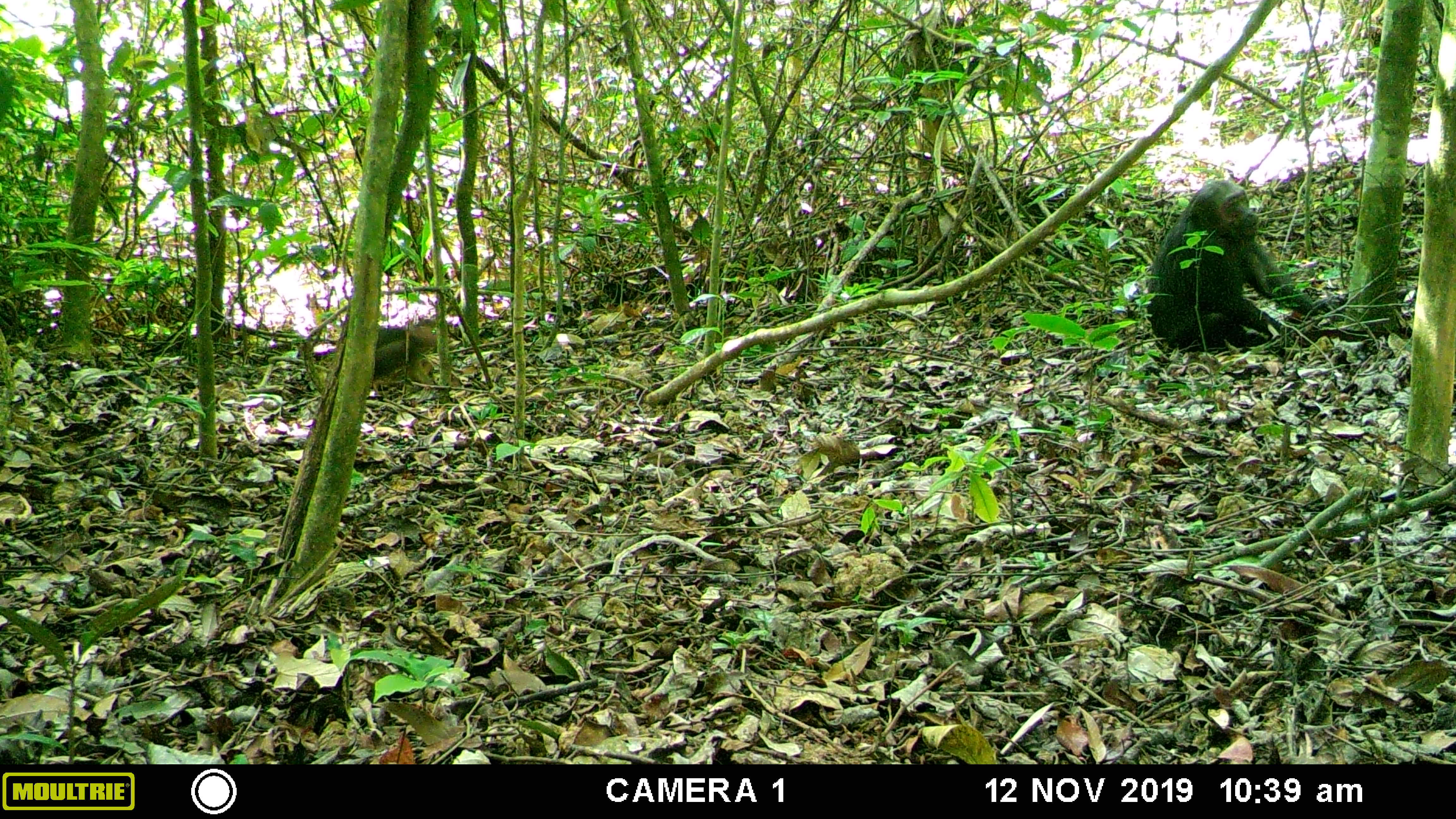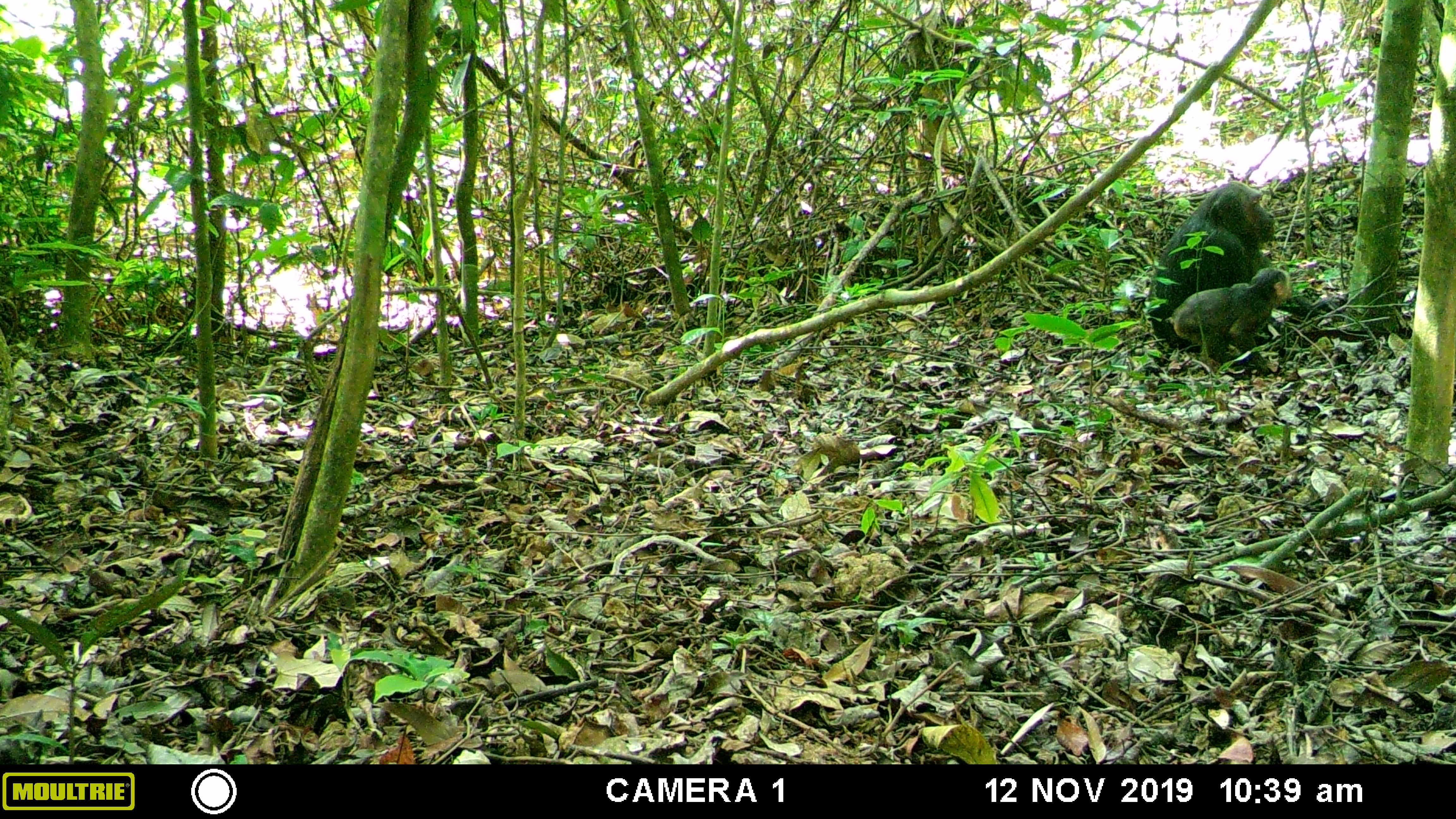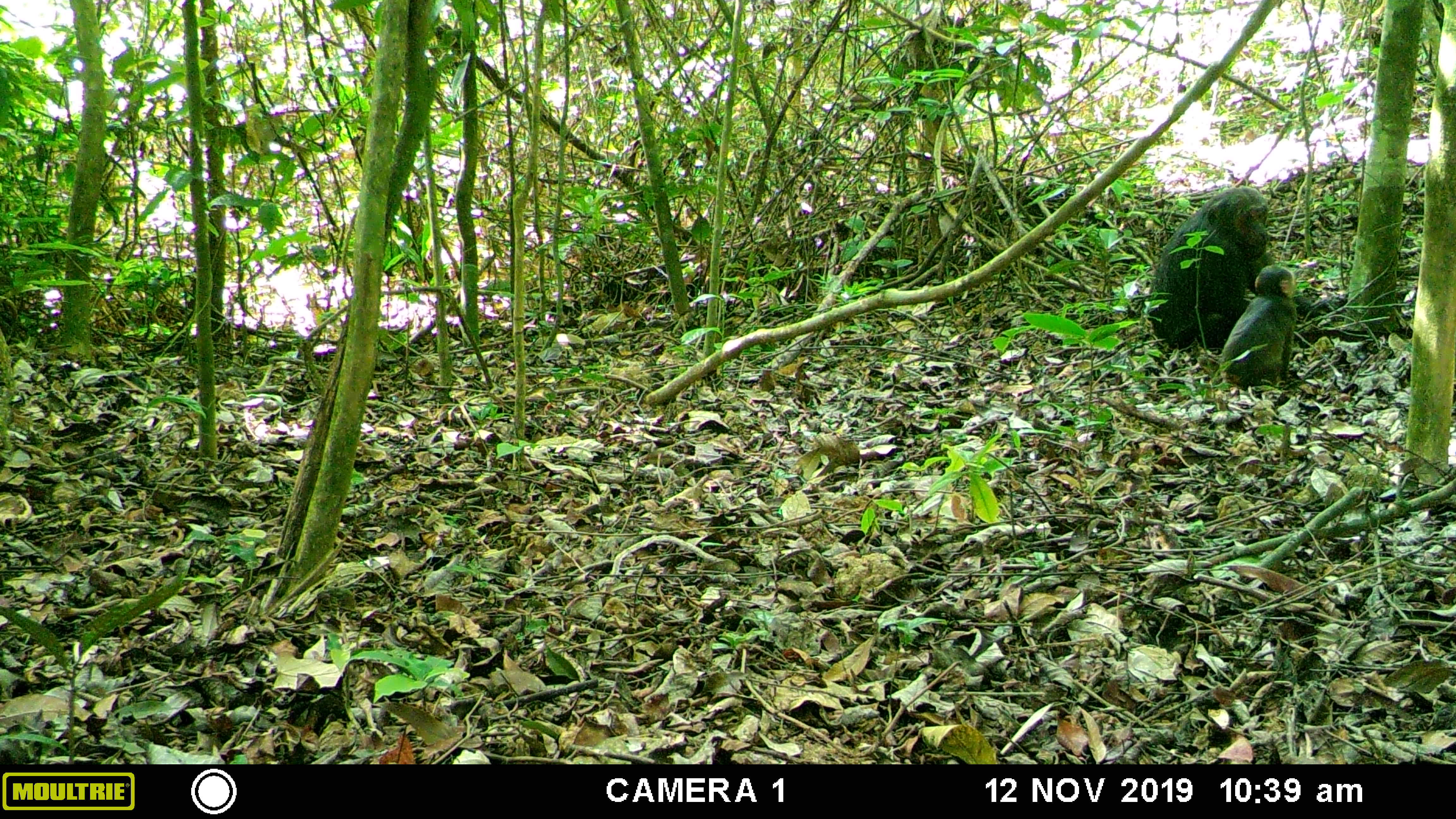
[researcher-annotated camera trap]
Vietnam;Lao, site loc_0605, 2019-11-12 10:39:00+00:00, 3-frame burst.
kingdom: Animalia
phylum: Chordata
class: Mammalia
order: Primates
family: Cercopithecidae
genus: Macaca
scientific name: Macaca arctoides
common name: stump-tailed macaque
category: stump tailed macaque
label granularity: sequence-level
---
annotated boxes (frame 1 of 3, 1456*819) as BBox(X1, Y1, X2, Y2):
stump tailed macaque: BBox(1147, 179, 1342, 351); BBox(371, 316, 435, 388)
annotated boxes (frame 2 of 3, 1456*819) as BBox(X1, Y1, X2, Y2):
stump tailed macaque: BBox(1147, 180, 1319, 353); BBox(1171, 265, 1292, 374)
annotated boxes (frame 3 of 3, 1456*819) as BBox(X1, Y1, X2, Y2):
stump tailed macaque: BBox(1146, 185, 1319, 351); BBox(1222, 265, 1299, 383)